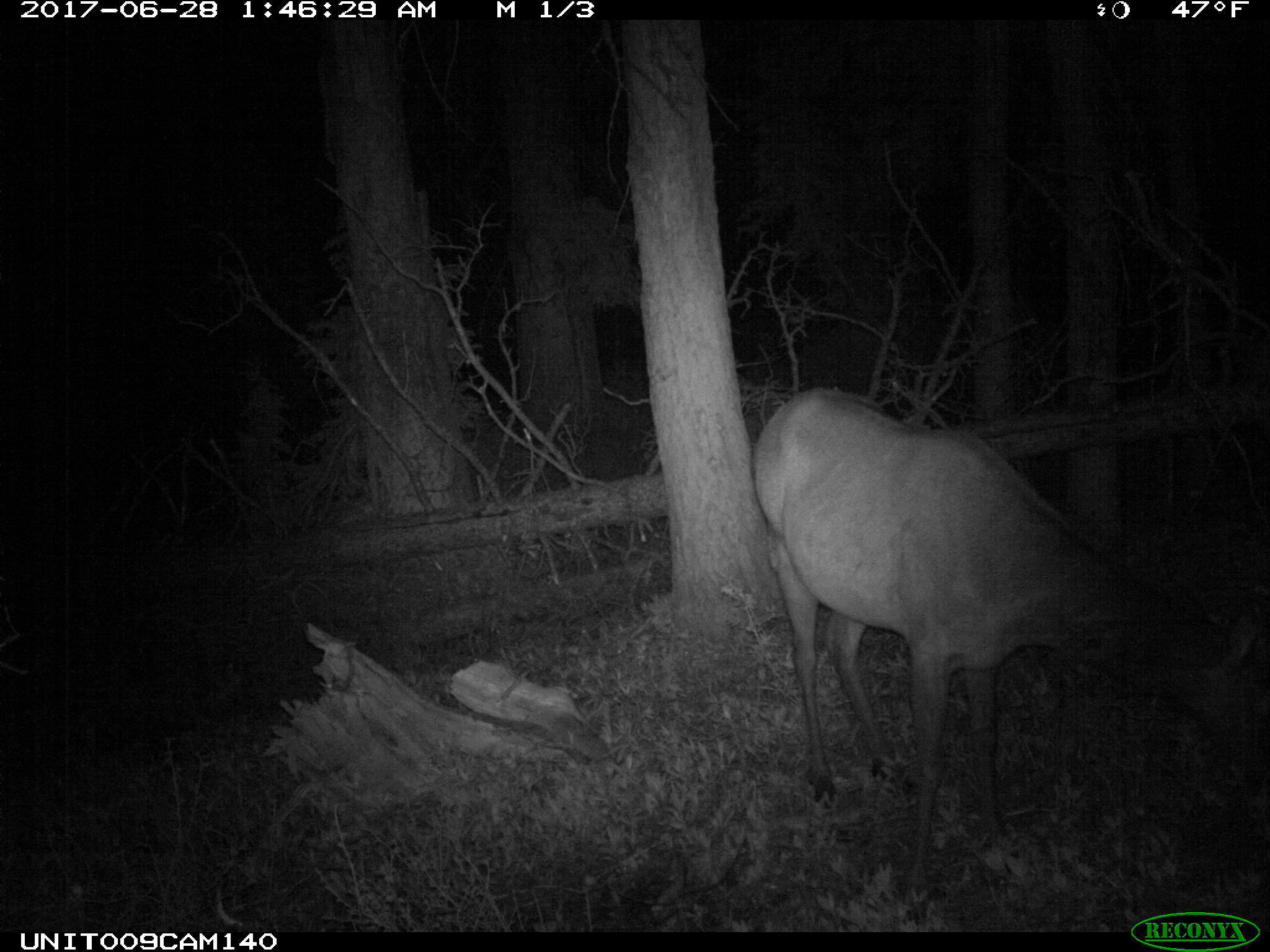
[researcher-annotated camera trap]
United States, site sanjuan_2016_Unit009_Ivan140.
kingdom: Animalia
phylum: Chordata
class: Mammalia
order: Artiodactyla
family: Cervidae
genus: Cervus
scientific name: Cervus elaphus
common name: red deer